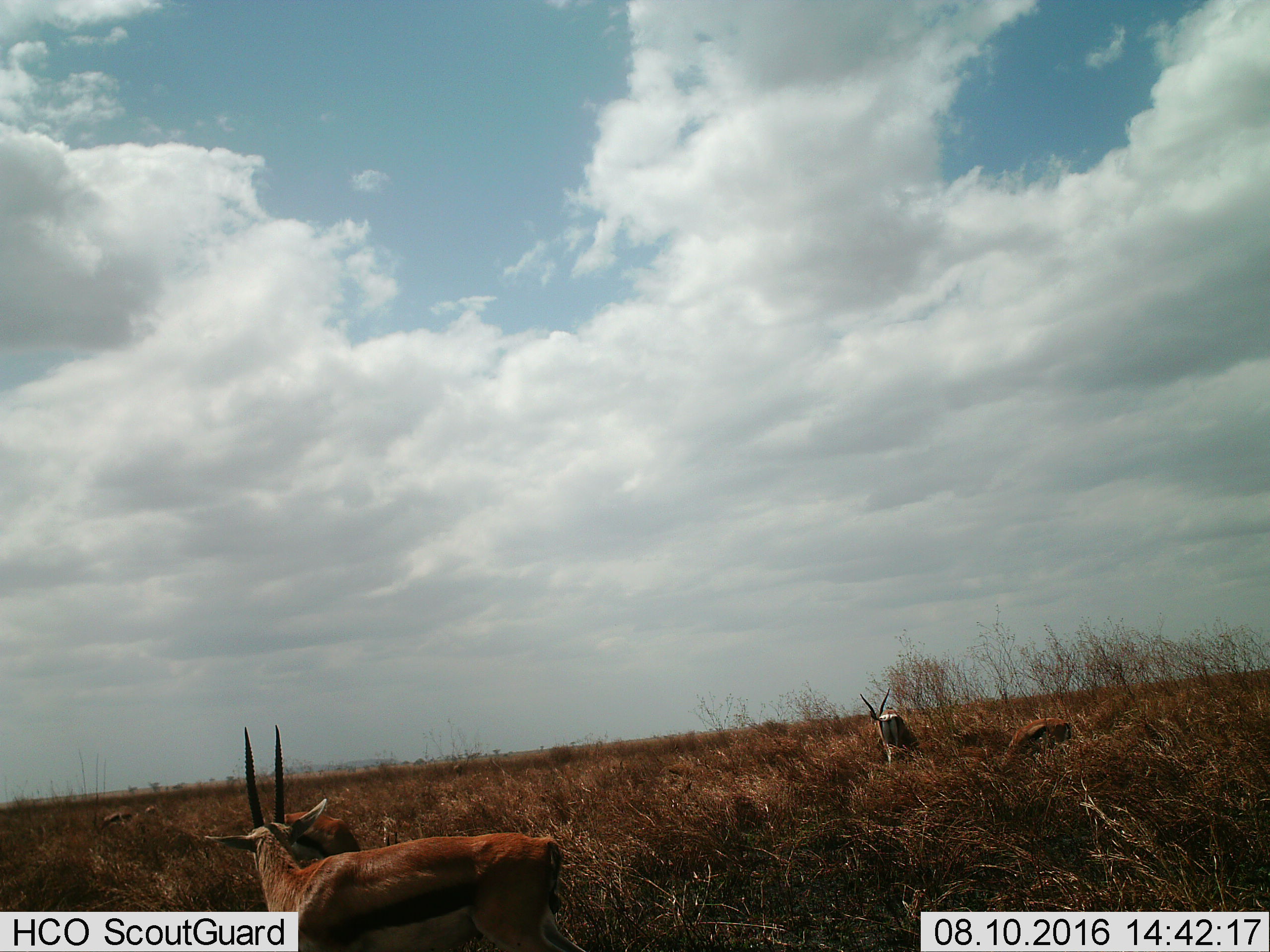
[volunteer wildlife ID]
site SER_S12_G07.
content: unidentified animal